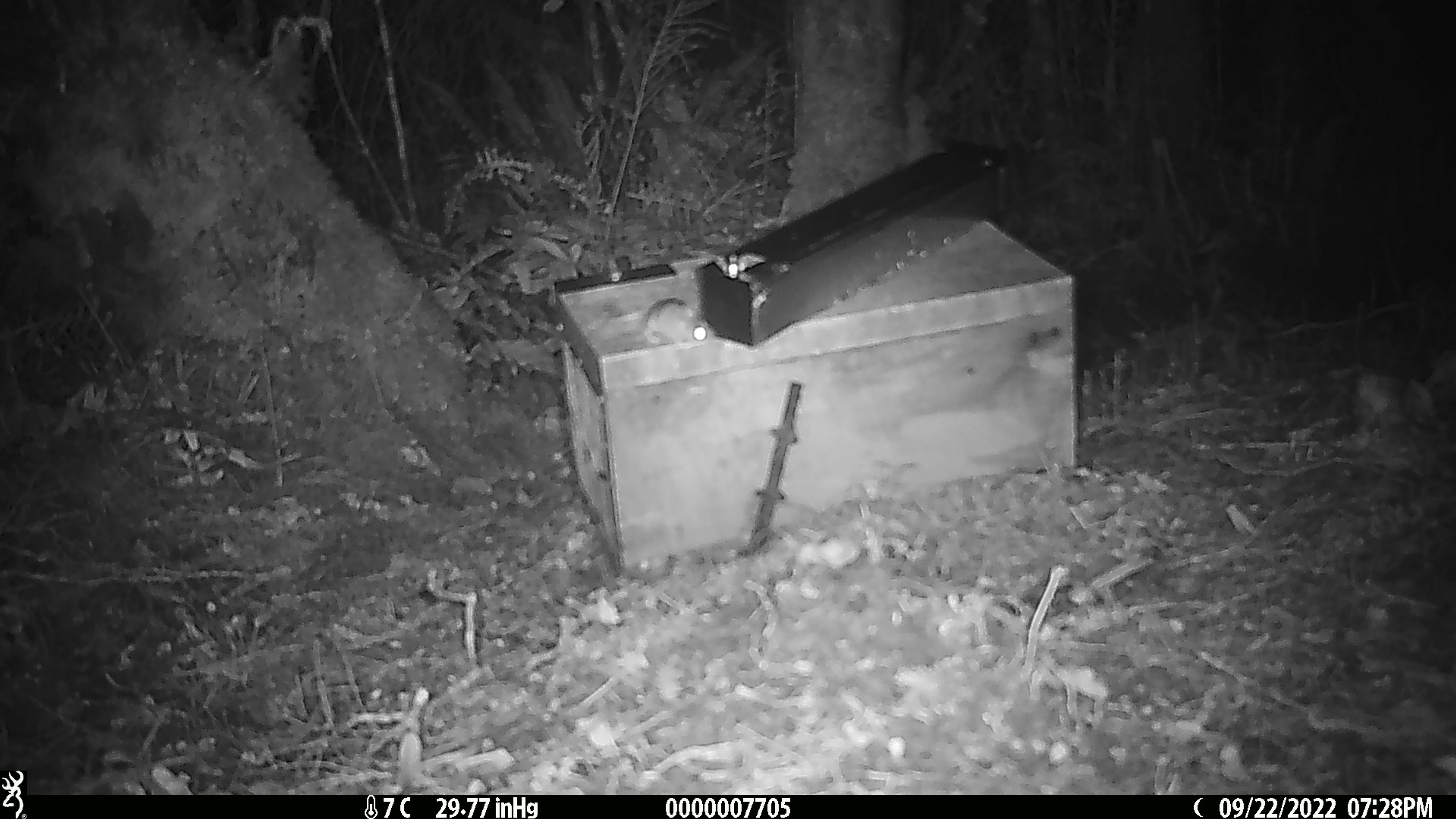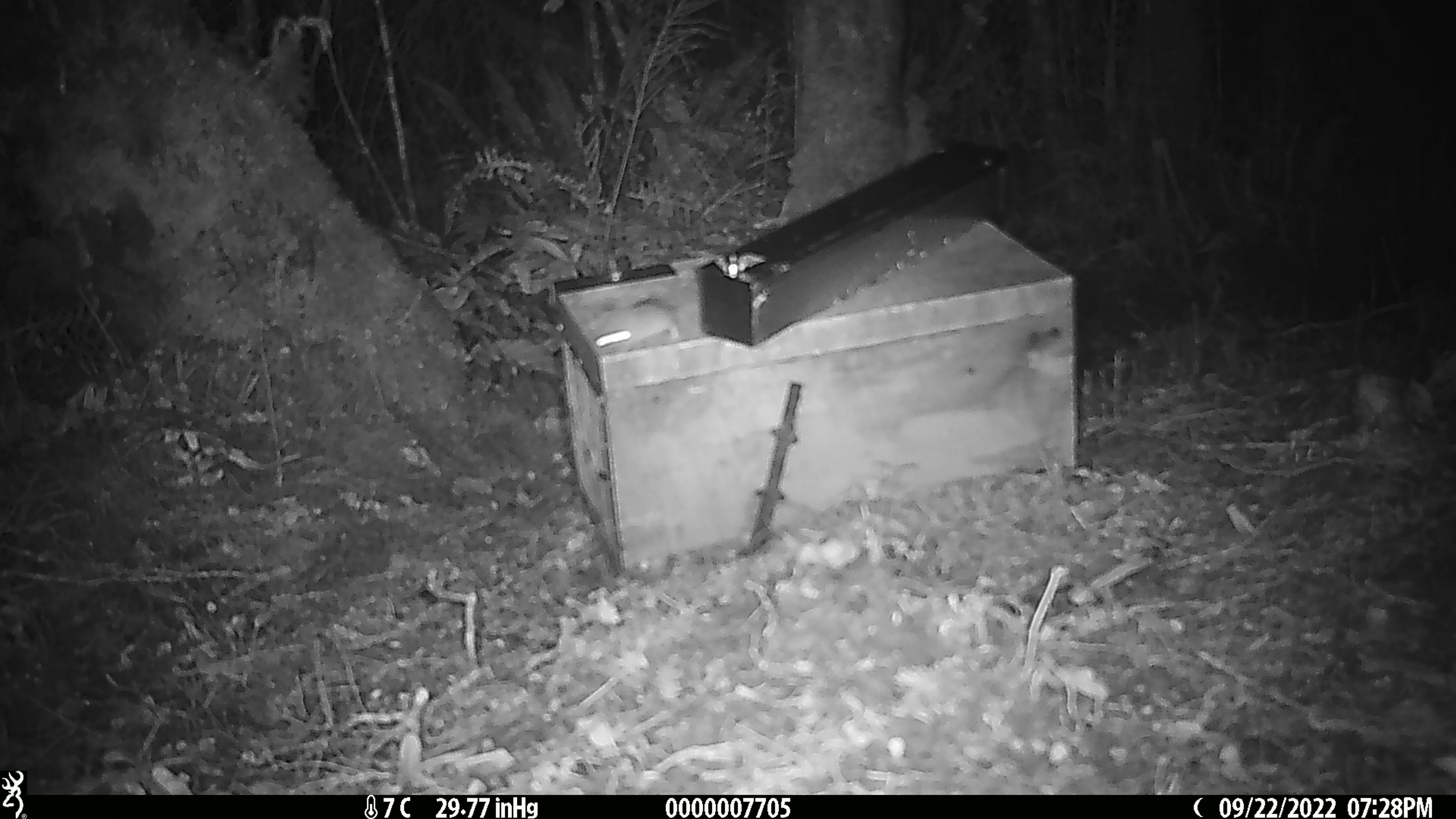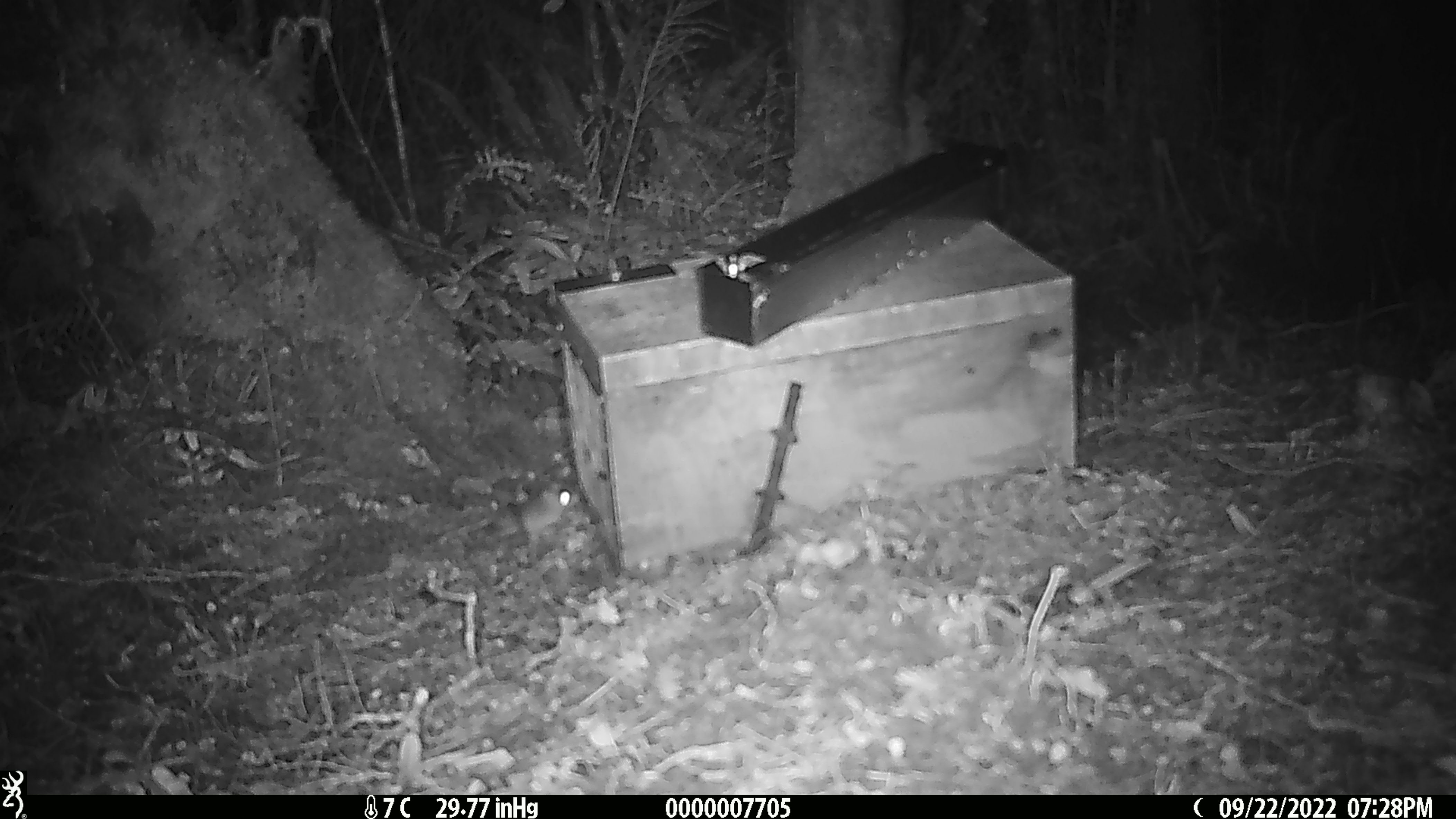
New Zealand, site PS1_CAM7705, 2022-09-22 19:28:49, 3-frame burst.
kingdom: Animalia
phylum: Chordata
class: Mammalia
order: Rodentia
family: Muridae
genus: Mus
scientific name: Mus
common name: mouse